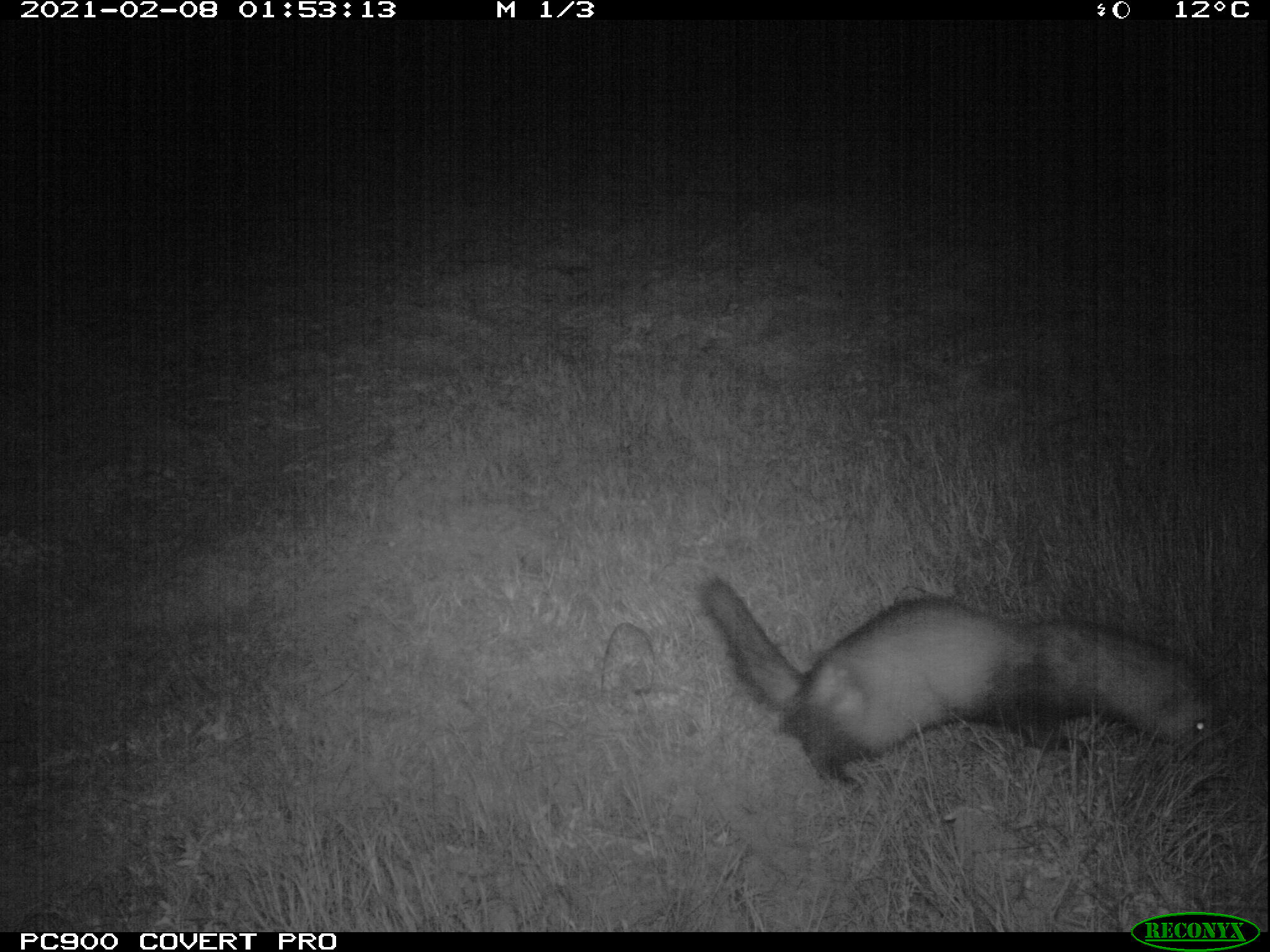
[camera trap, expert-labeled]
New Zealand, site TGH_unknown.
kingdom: Animalia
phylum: Chordata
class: Mammalia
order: Carnivora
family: Mustelidae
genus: Mustela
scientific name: Mustela furo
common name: ferret